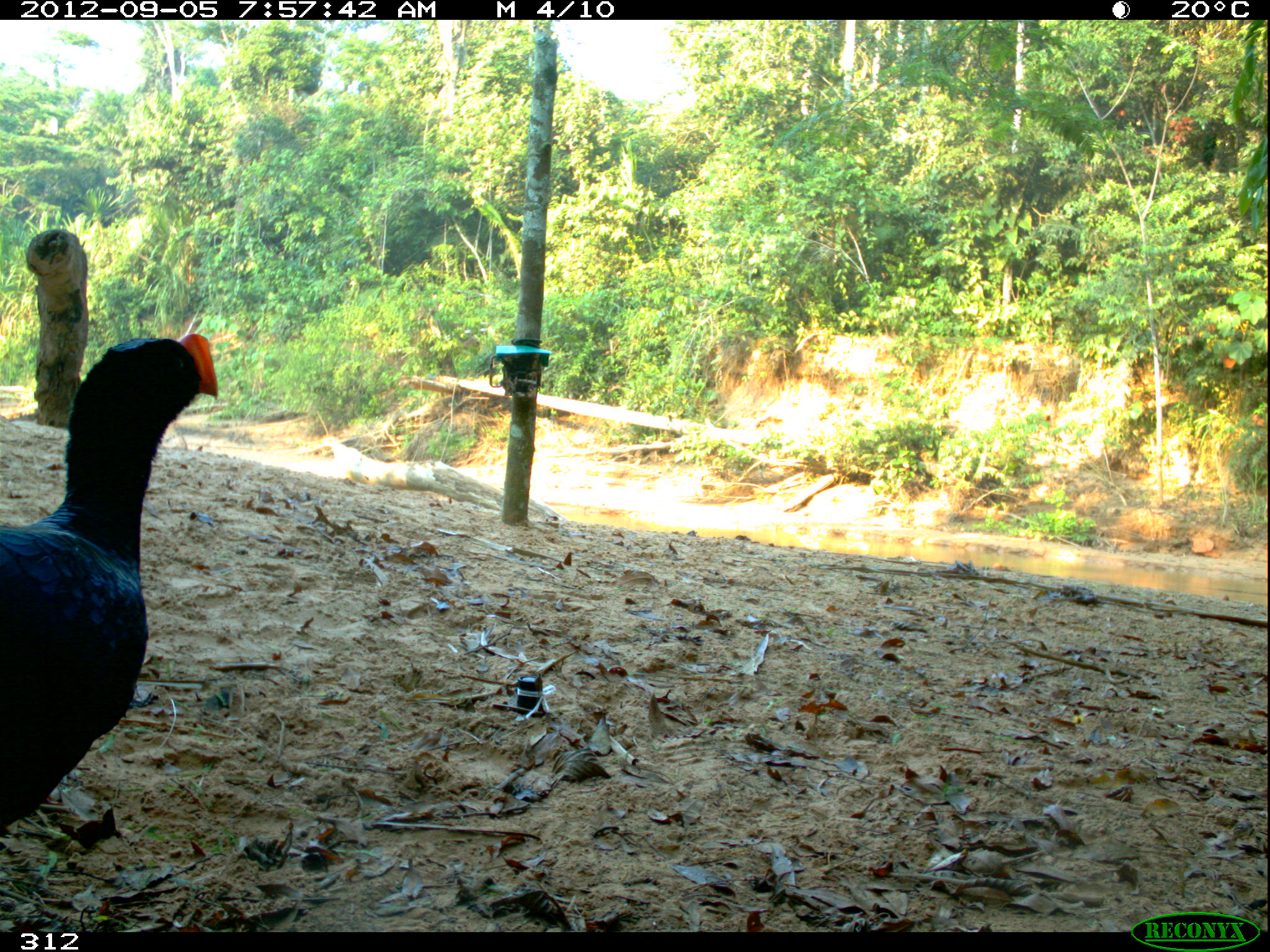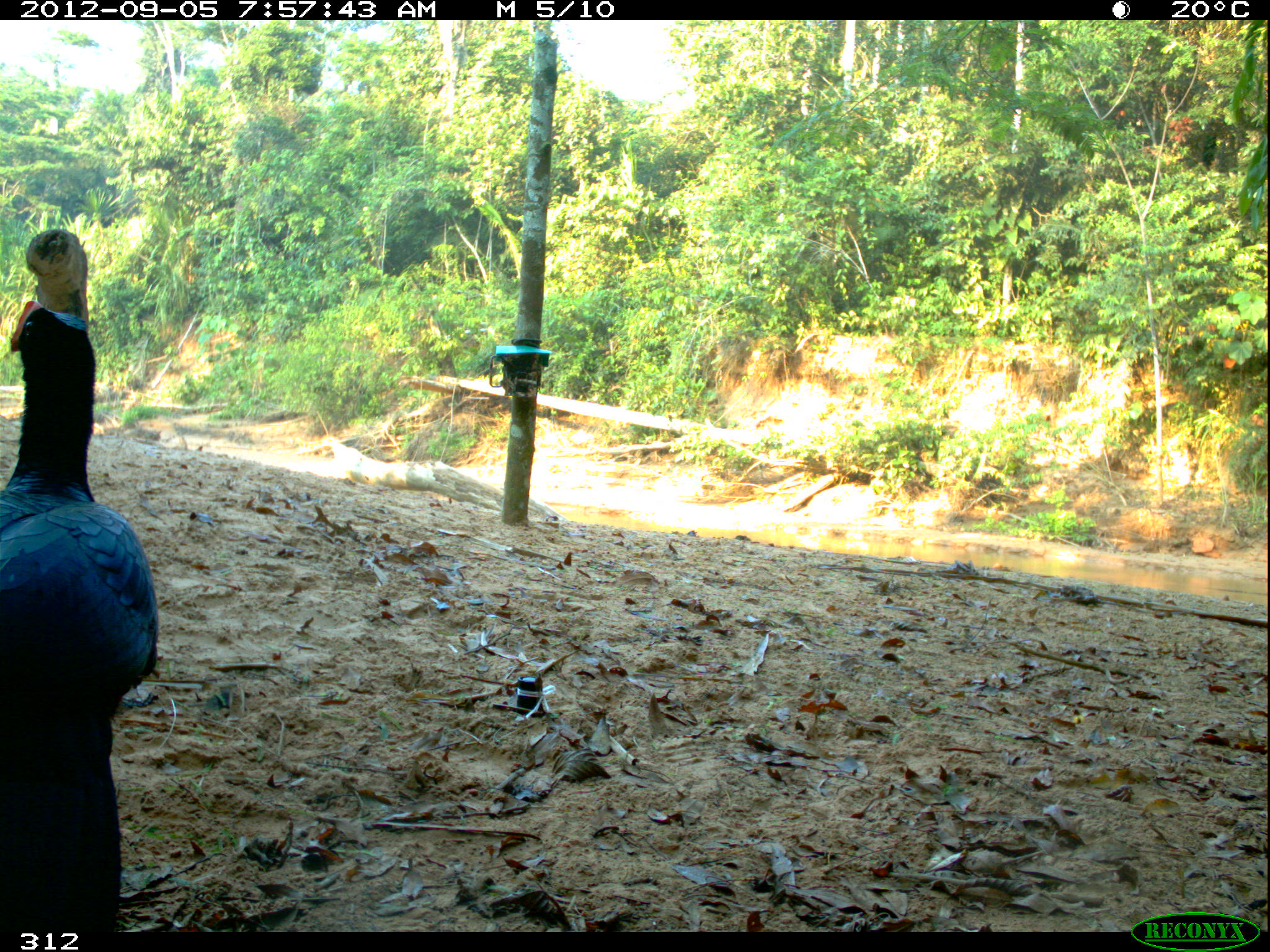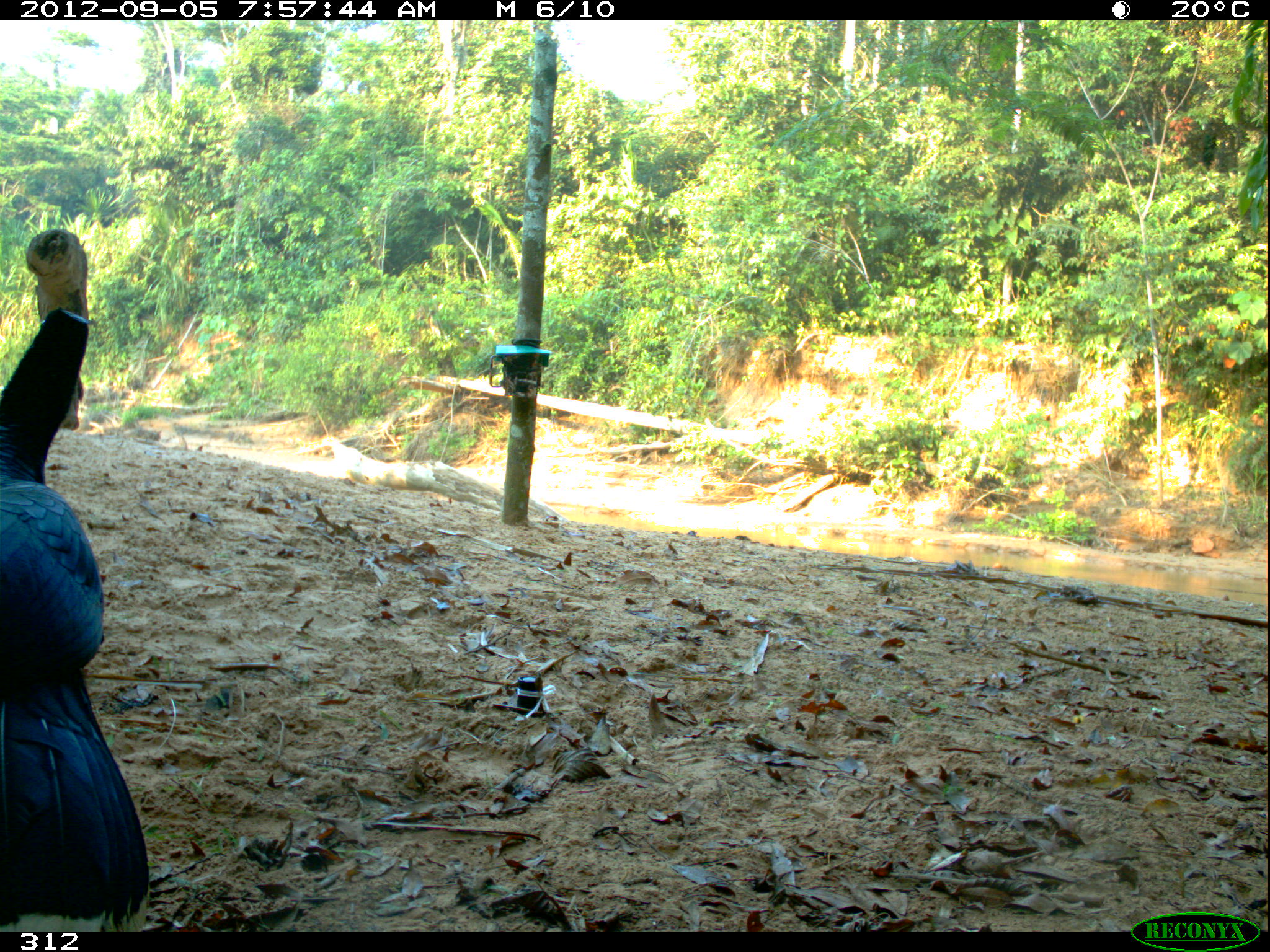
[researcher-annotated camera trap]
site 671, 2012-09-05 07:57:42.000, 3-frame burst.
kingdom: Animalia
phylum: Chordata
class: Aves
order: Galliformes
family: Cracidae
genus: Mitu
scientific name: Mitu tuberosum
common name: razor-billed curassow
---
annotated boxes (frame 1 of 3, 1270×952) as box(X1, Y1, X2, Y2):
mitu tuberosum: box(1, 326, 221, 828)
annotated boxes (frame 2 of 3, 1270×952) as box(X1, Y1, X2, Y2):
mitu tuberosum: box(0, 293, 160, 930)